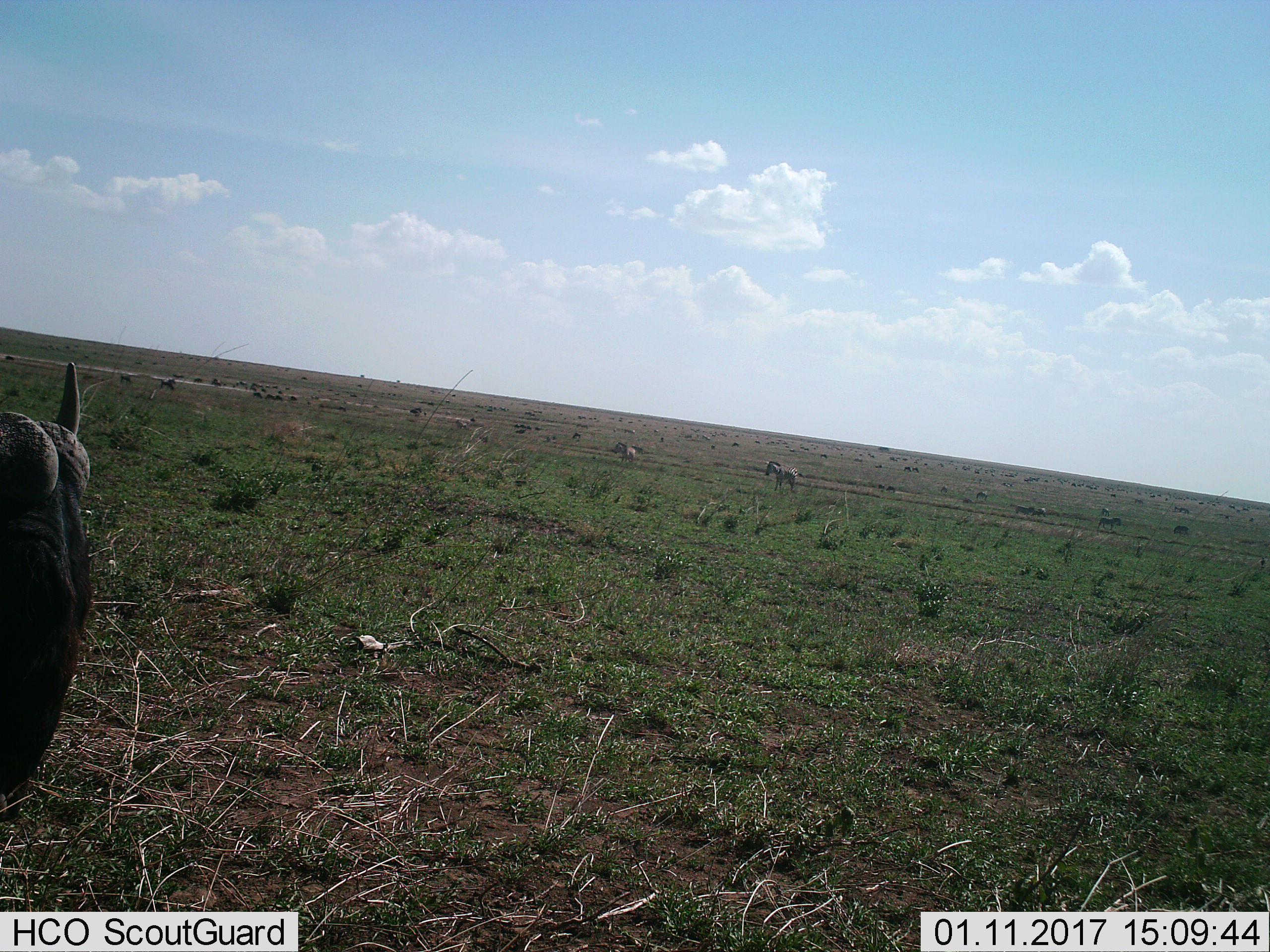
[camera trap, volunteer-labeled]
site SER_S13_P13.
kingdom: Animalia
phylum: Chordata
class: Mammalia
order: Artiodactyla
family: Bovidae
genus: Connochaetes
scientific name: Connochaetes taurinus taurinus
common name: blue wildebeest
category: wildebeestblue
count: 10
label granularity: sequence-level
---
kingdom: Animalia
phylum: Chordata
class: Mammalia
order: Perissodactyla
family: Equidae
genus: Equus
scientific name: Equus quagga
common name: plains zebra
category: zebraplains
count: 3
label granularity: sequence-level